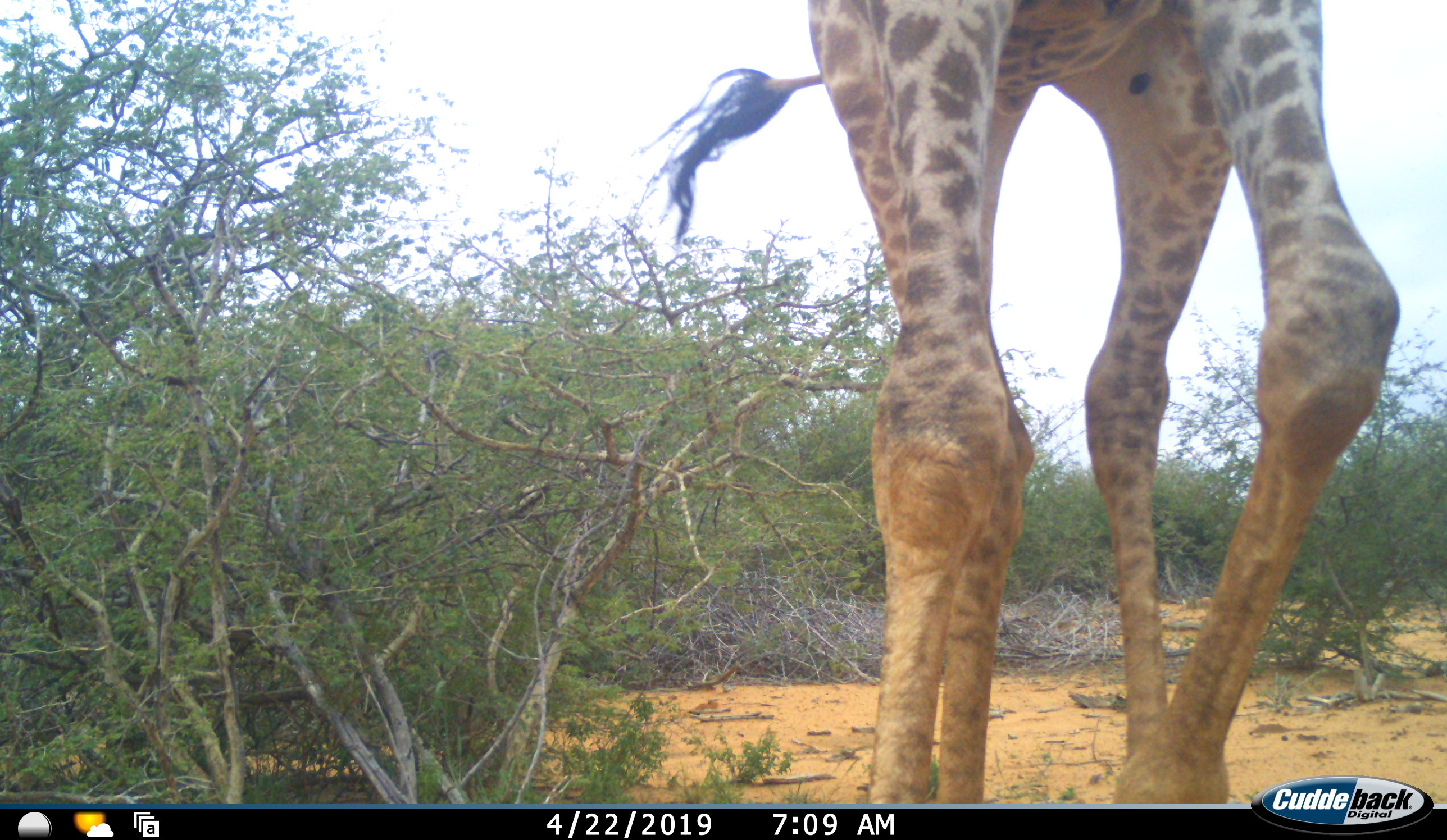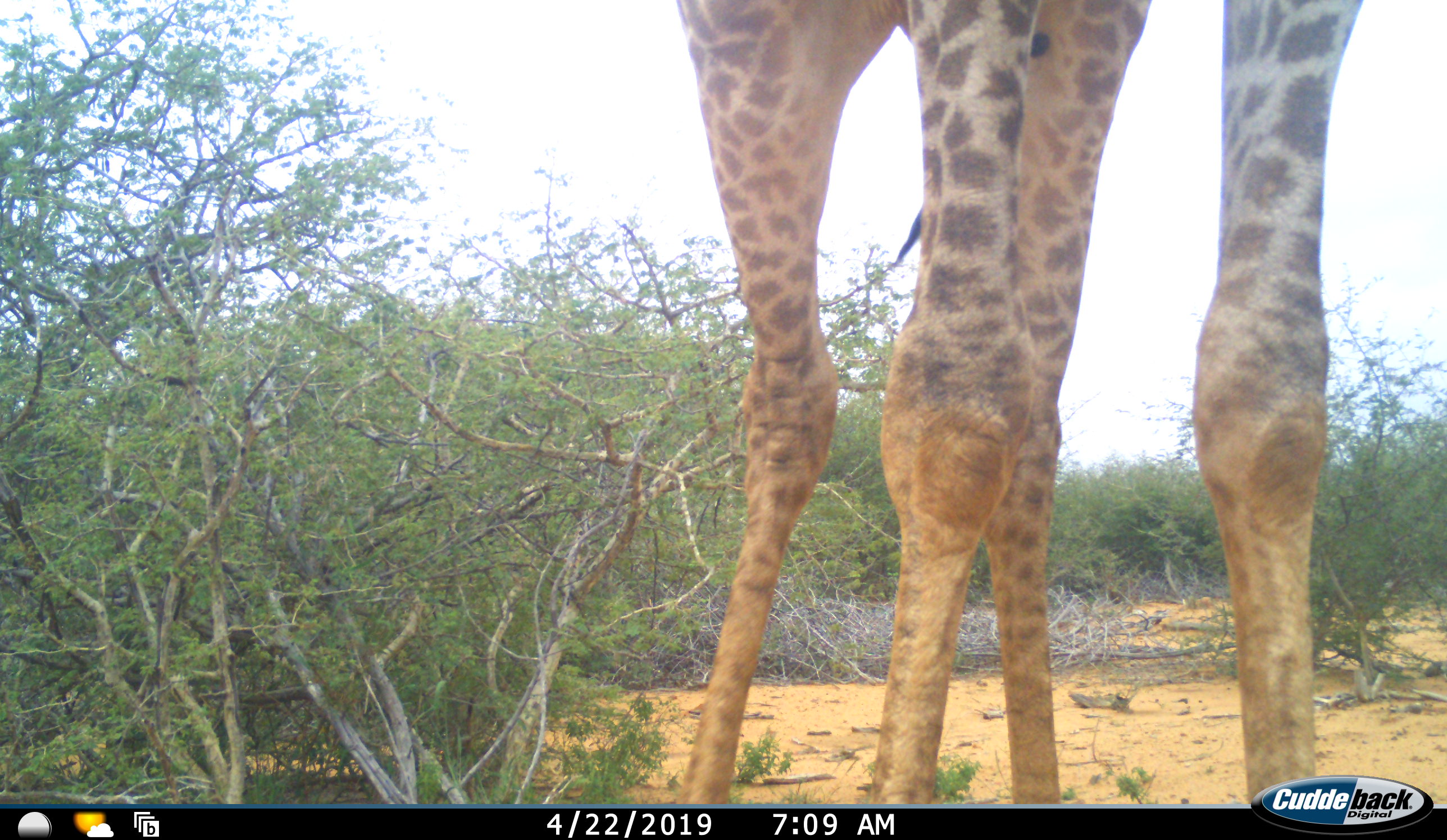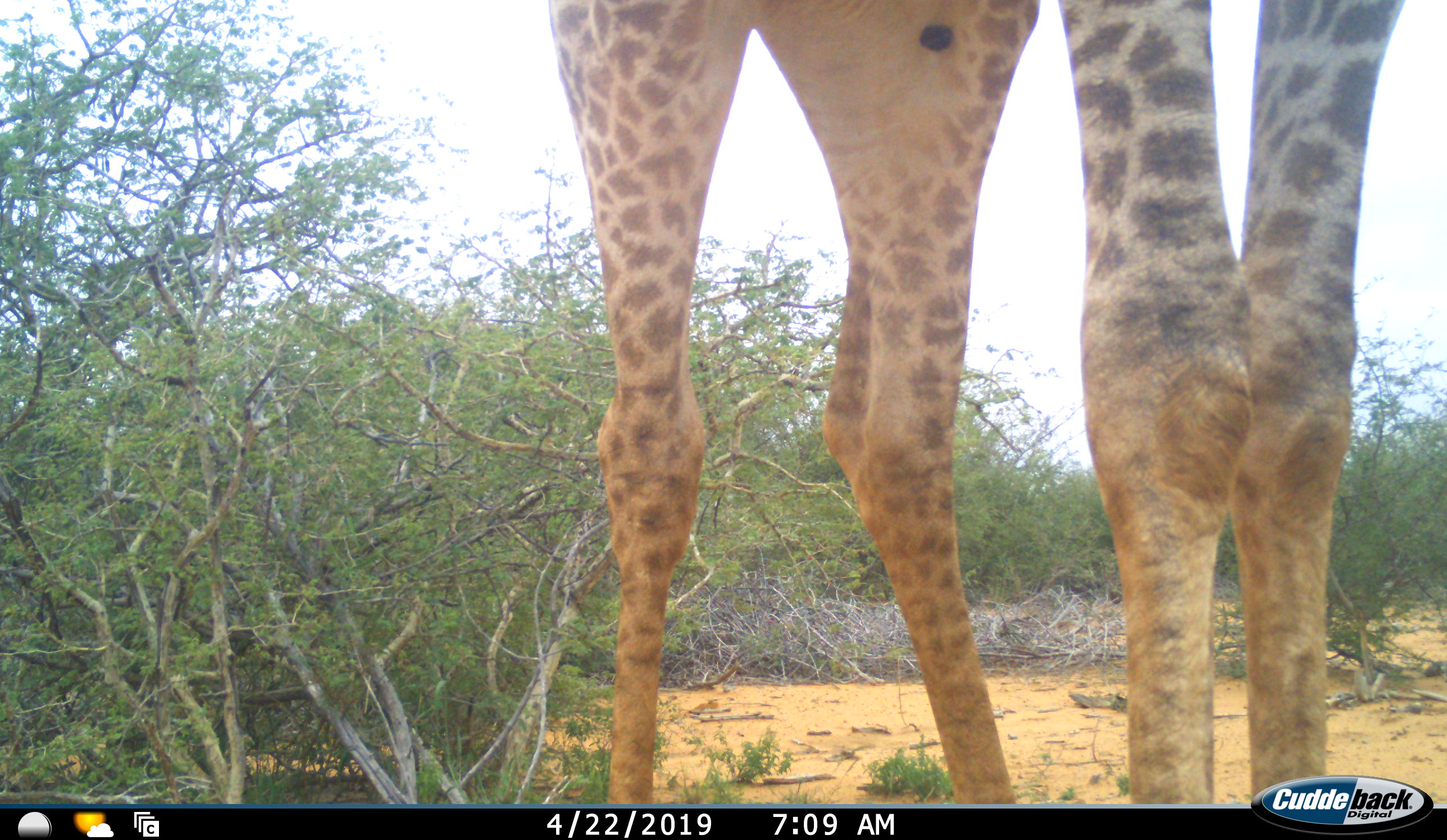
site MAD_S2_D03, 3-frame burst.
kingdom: Animalia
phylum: Chordata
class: Mammalia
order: Artiodactyla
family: Giraffidae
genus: Giraffa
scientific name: Giraffa camelopardalis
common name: giraffe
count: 1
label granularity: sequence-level